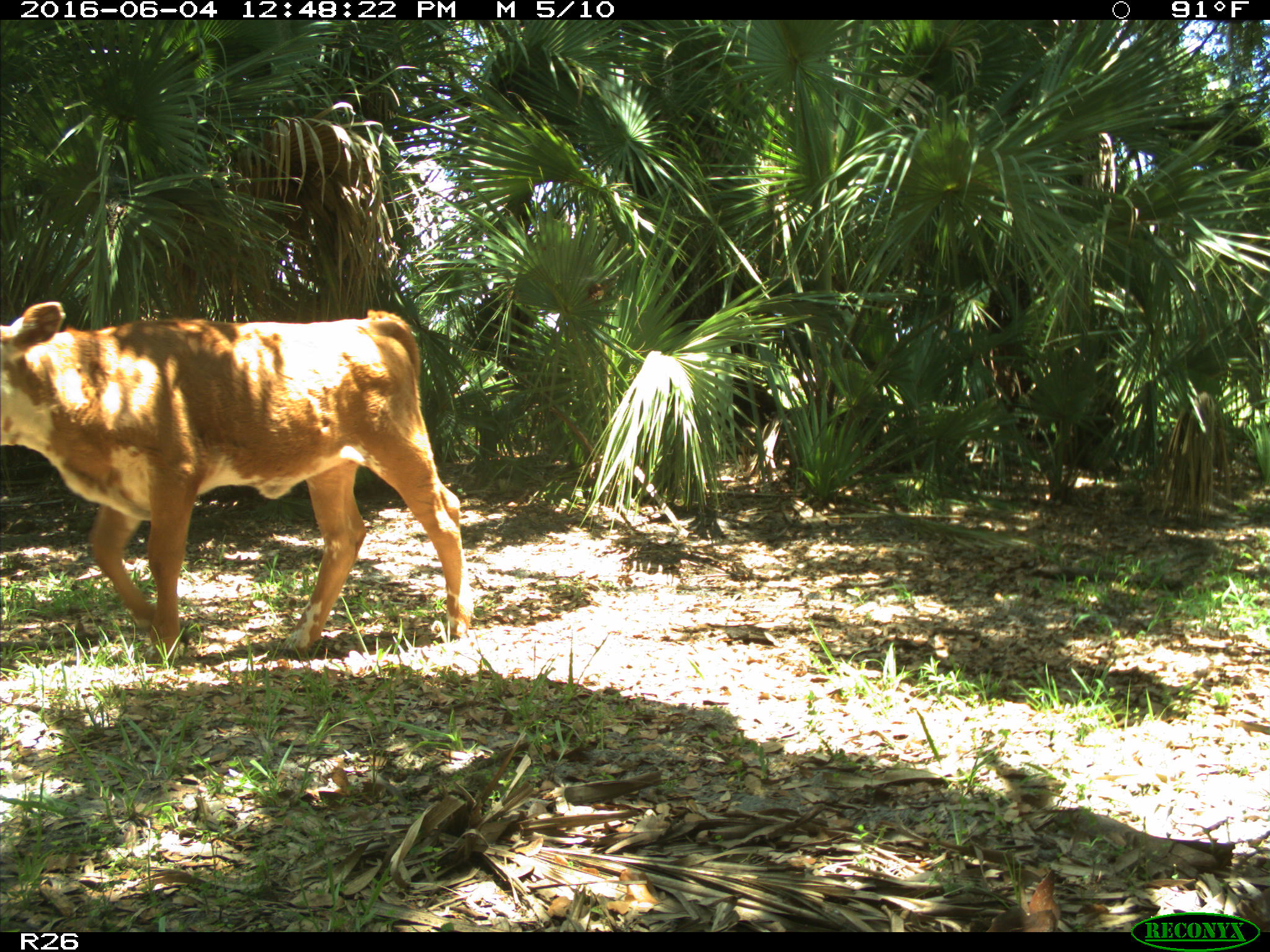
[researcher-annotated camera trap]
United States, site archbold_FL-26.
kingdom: Animalia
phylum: Chordata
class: Mammalia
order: Artiodactyla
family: Bovidae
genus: Bos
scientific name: Bos taurus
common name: domestic cow